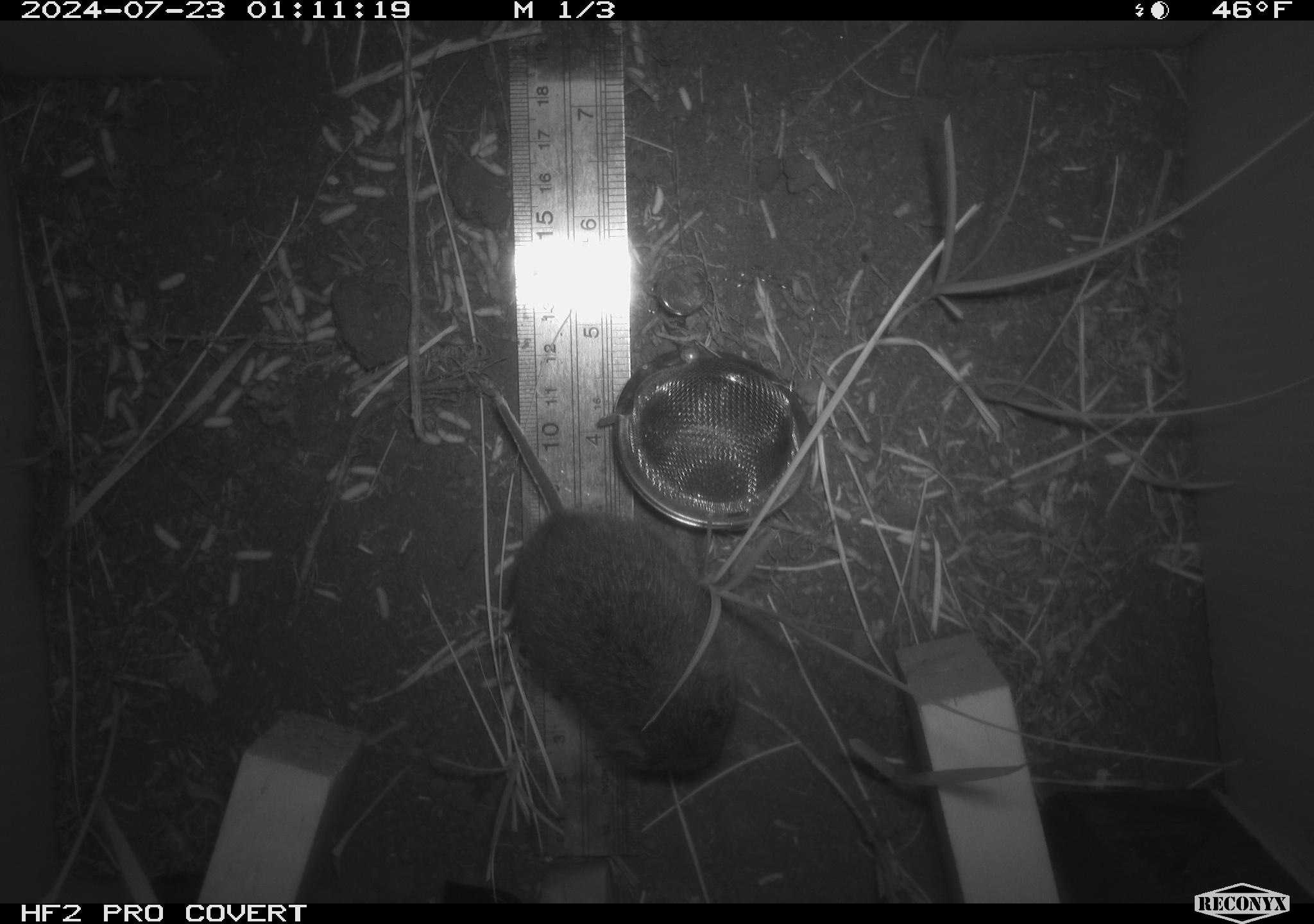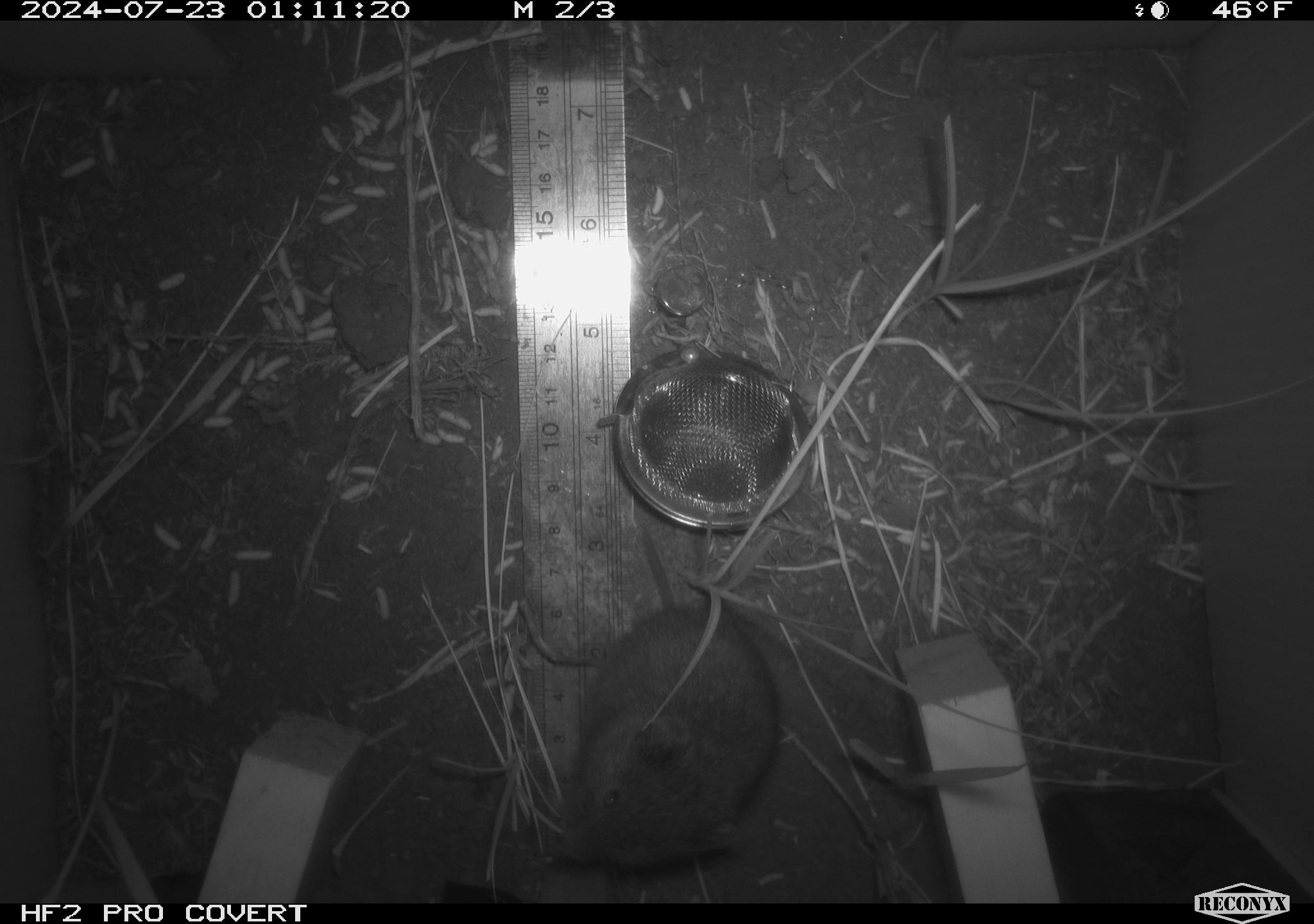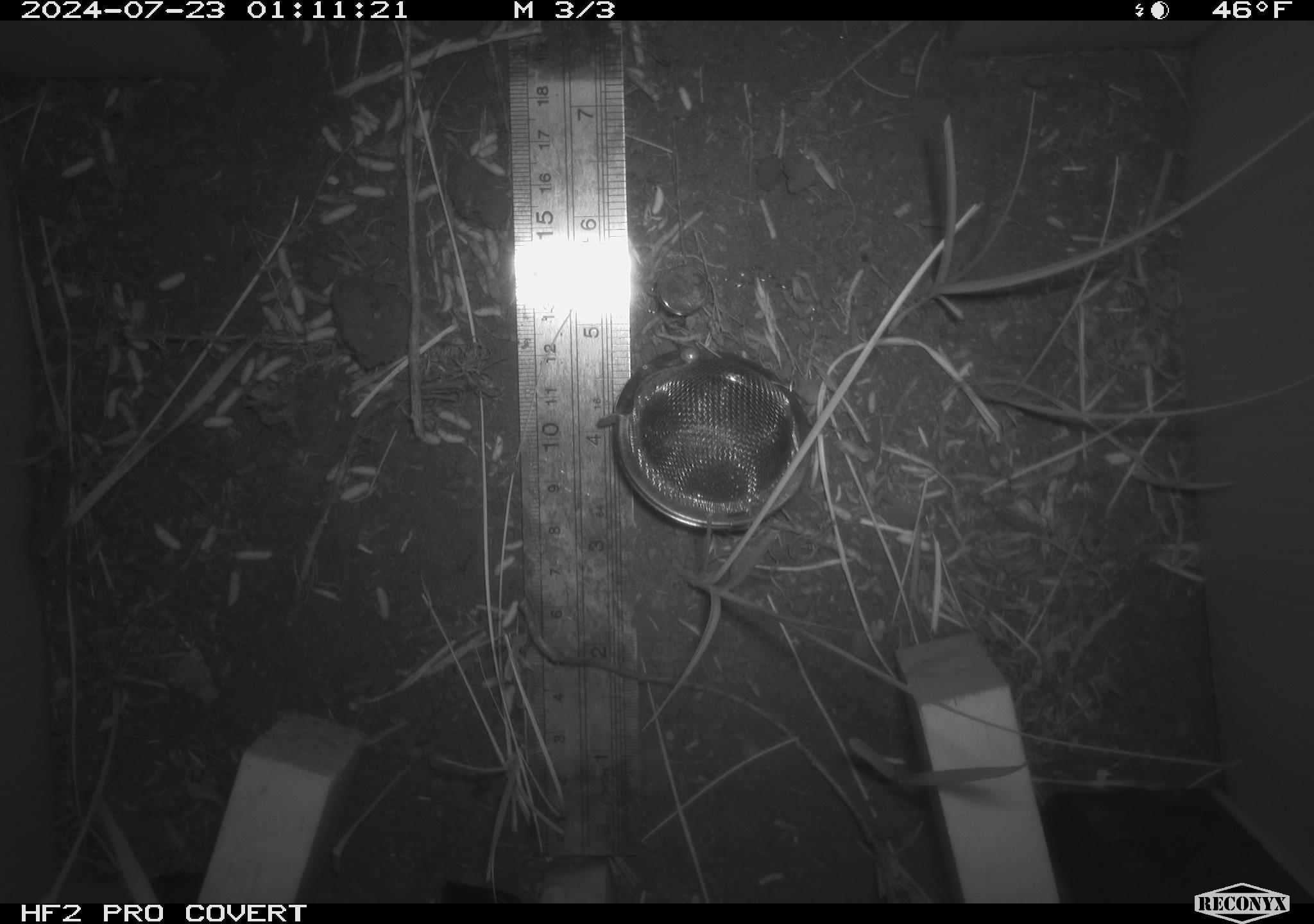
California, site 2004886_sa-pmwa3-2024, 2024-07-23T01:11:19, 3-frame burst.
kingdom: Animalia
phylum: Chordata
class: Mammalia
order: Rodentia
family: Cricetidae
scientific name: Arvicolinae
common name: voles, lemmings, and muskrats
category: arvicolinae subfamily